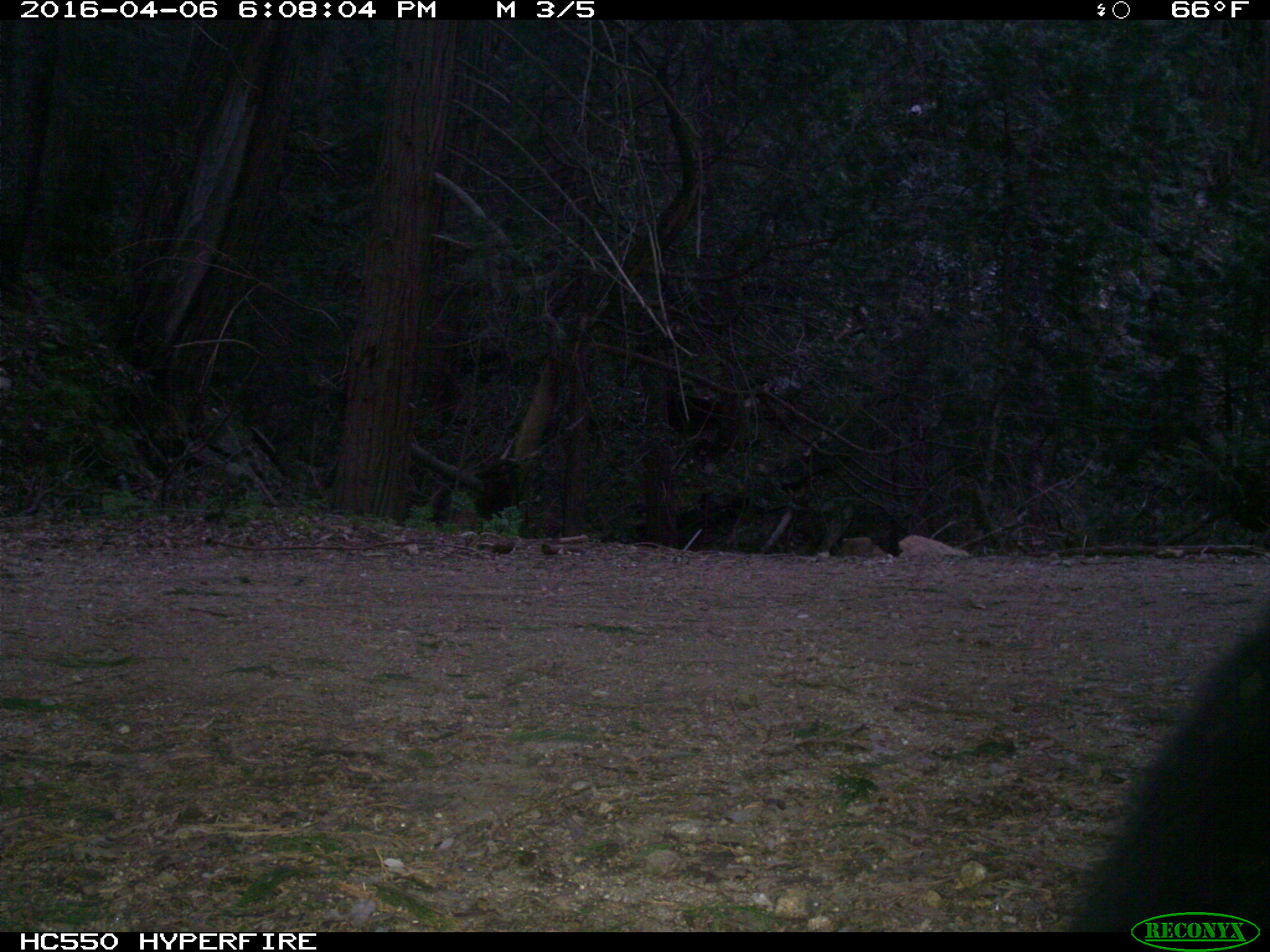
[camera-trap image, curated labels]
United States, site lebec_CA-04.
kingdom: Animalia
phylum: Chordata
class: Mammalia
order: Carnivora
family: Ursidae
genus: Ursus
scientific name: Ursus americanus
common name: american black bear